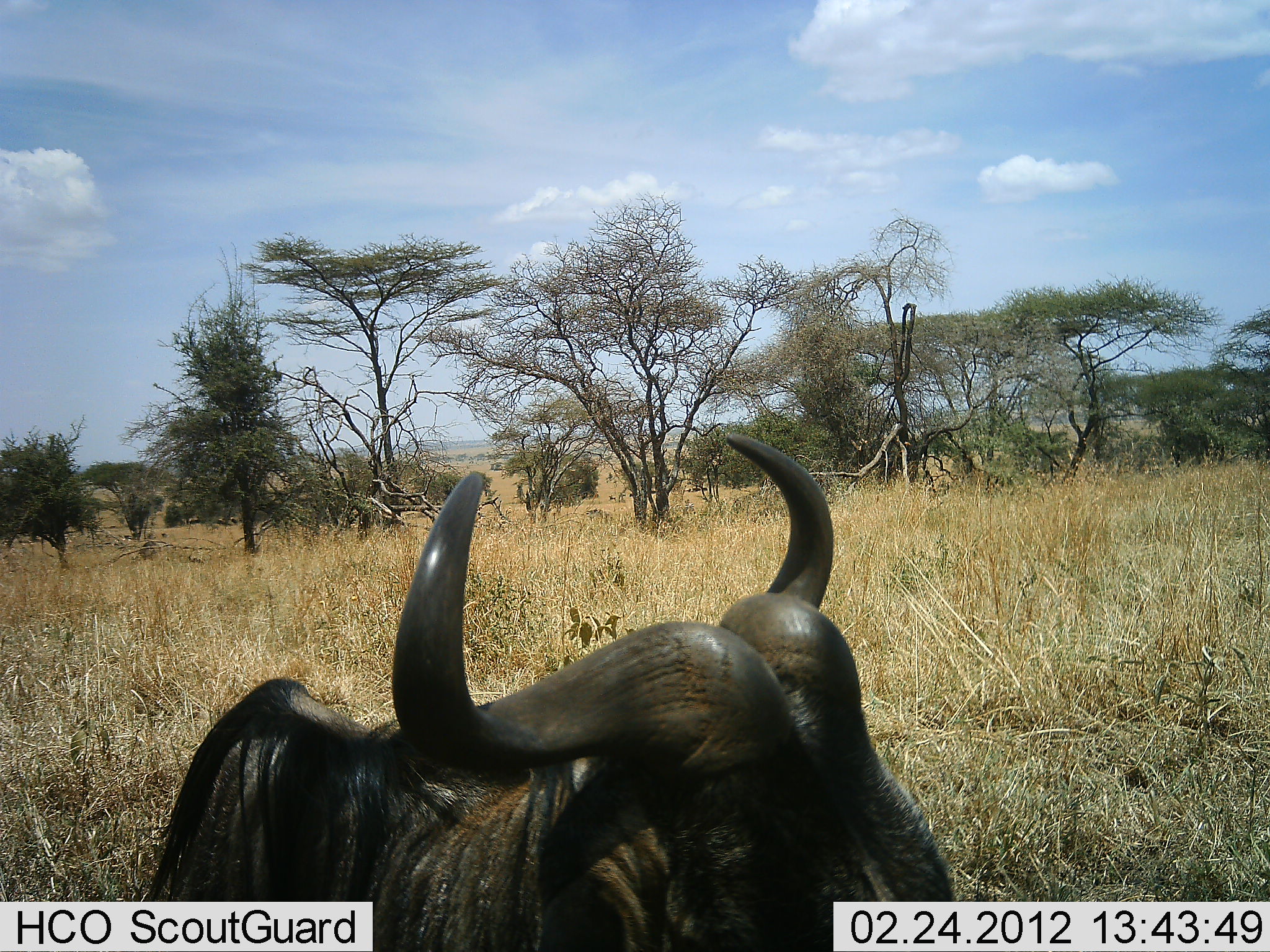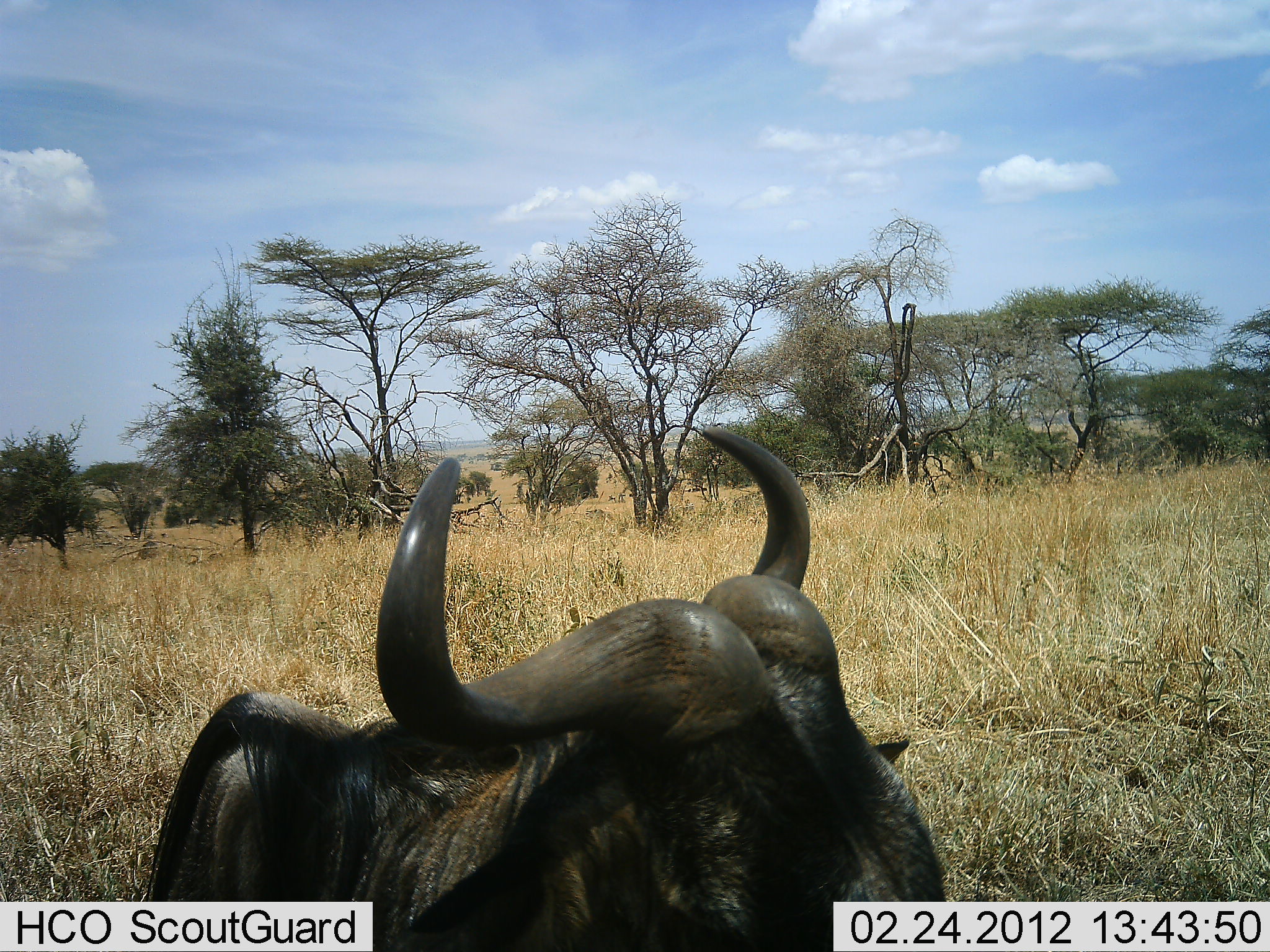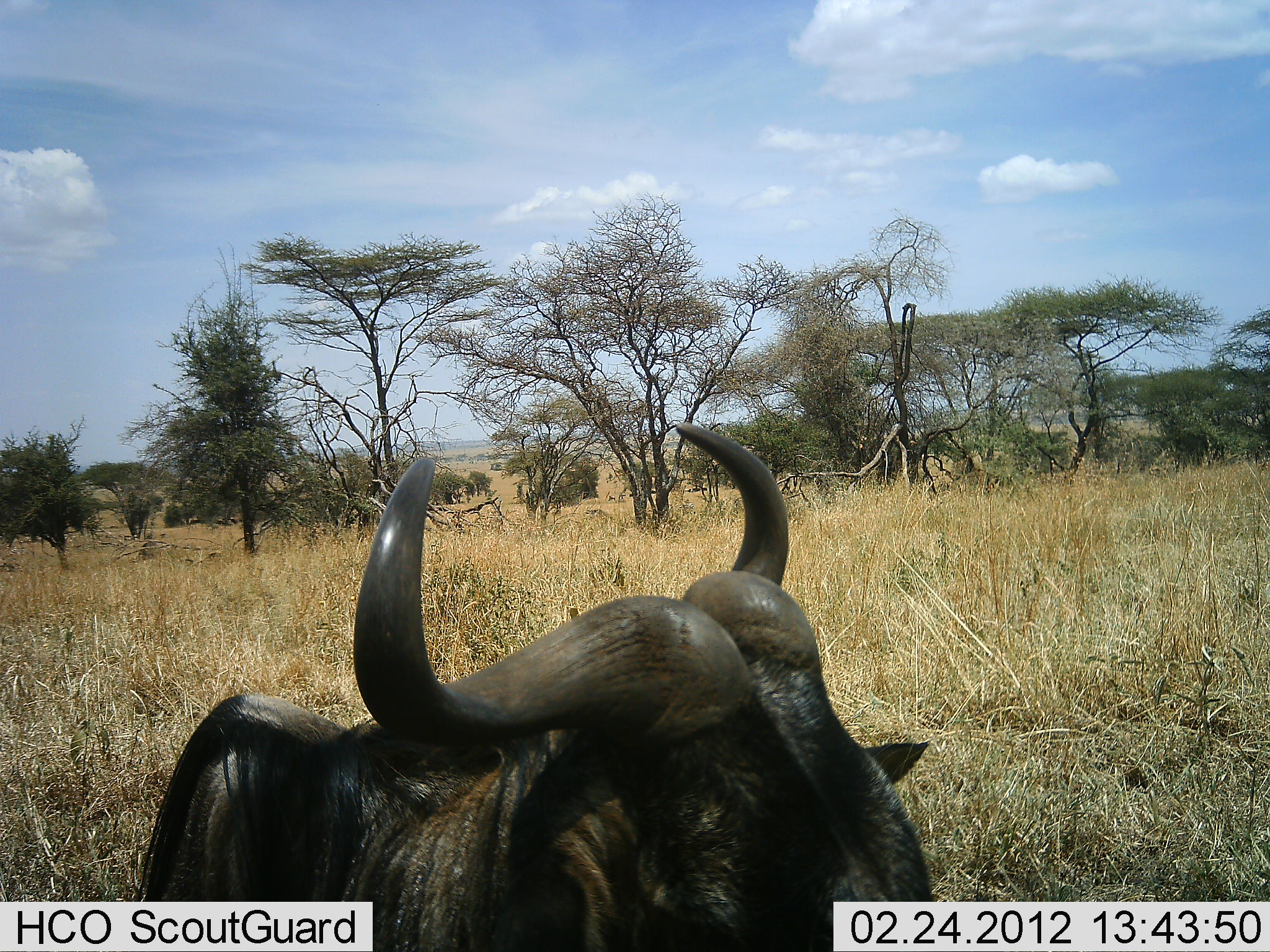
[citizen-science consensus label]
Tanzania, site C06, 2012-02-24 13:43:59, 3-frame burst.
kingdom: Animalia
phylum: Chordata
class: Mammalia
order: Artiodactyla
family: Bovidae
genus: Connochaetes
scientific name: Connochaetes taurinus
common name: blue wildebeest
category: wildebeest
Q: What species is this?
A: Wildebeest (blue wildebeest) (Connochaetes taurinus).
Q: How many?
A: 1.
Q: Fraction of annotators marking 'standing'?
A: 33%.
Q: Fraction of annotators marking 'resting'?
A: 67%.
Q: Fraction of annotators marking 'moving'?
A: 0%.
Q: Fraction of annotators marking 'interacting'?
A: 0%.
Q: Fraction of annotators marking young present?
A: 0%.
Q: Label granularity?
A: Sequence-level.